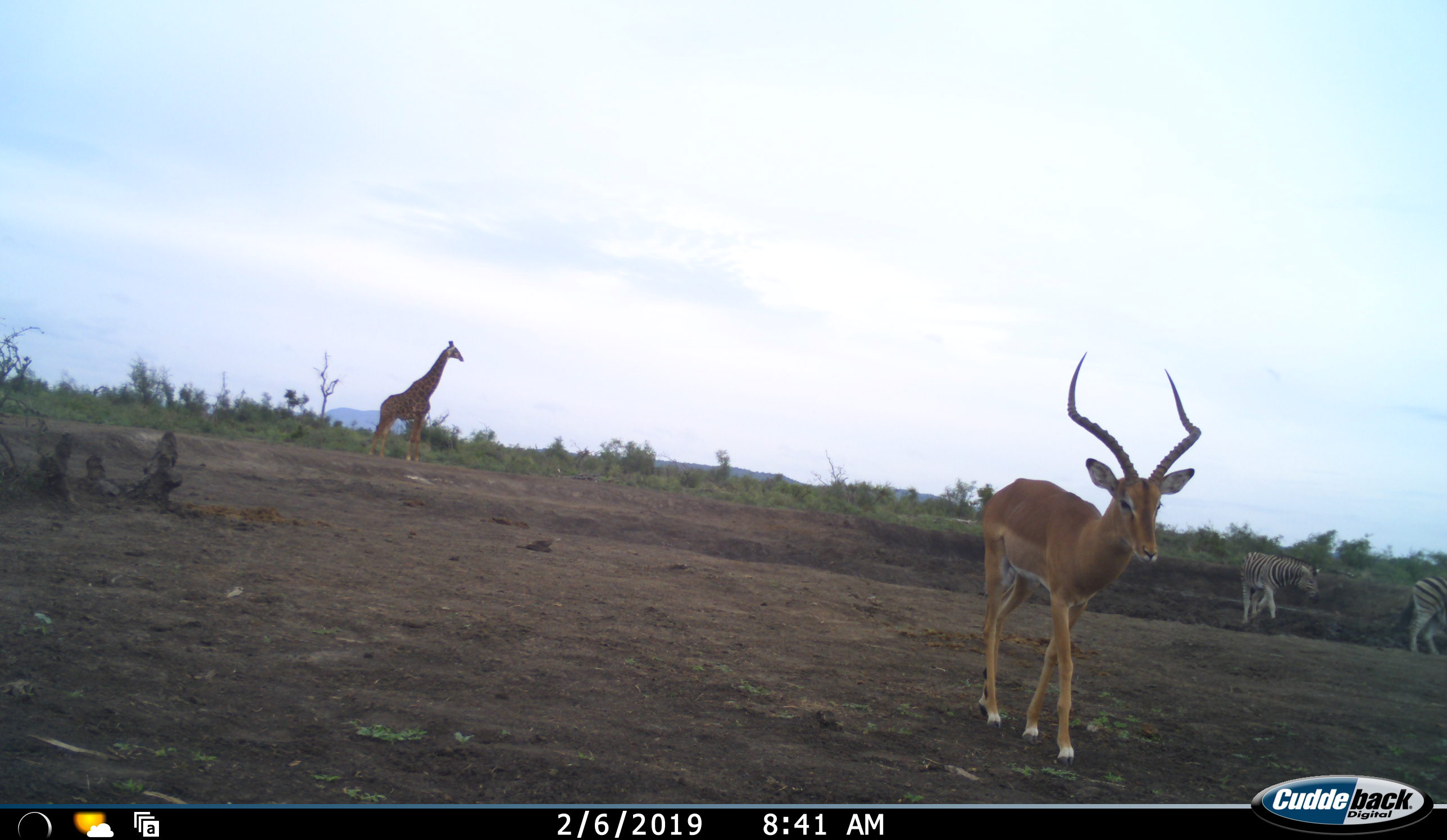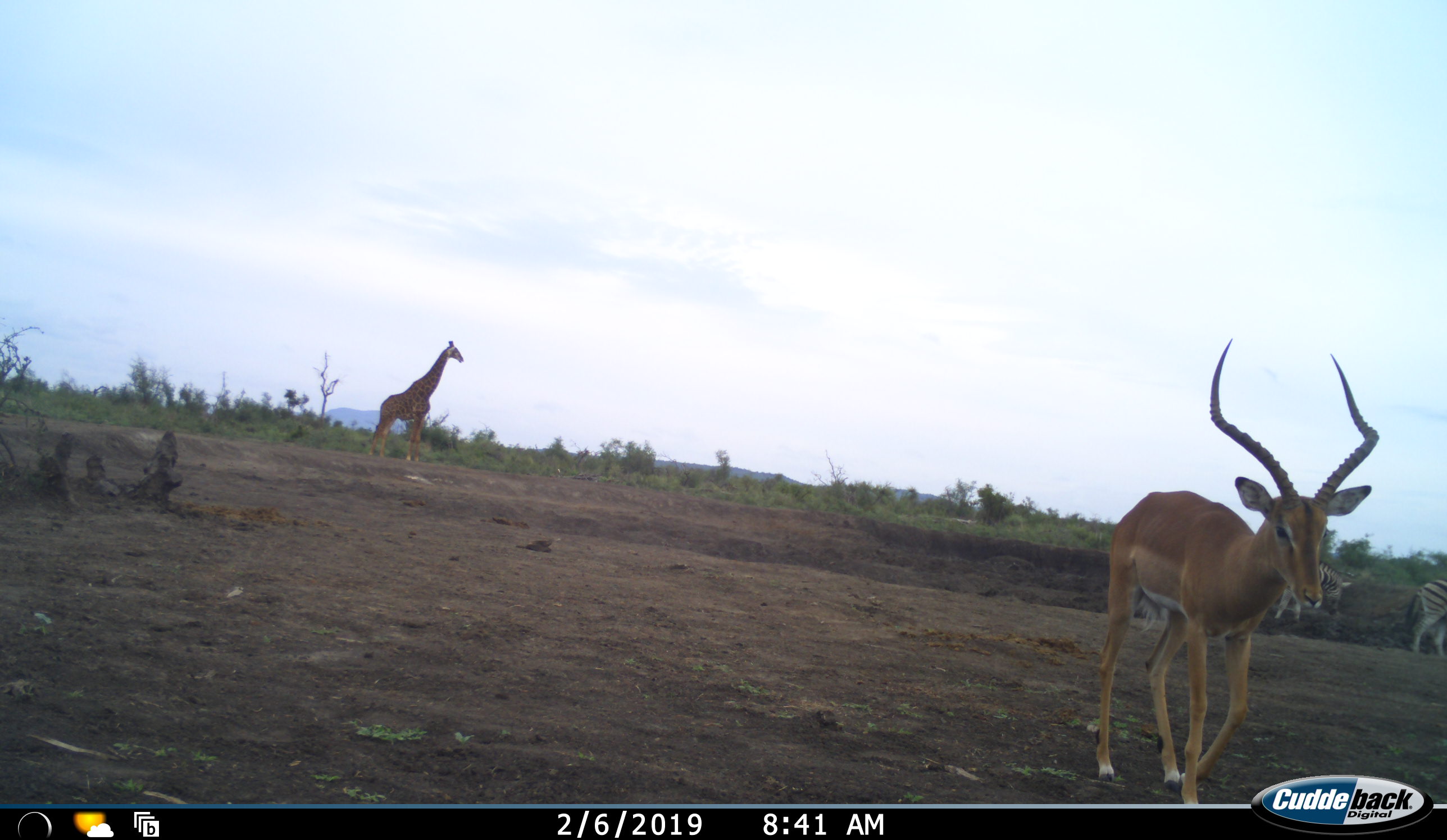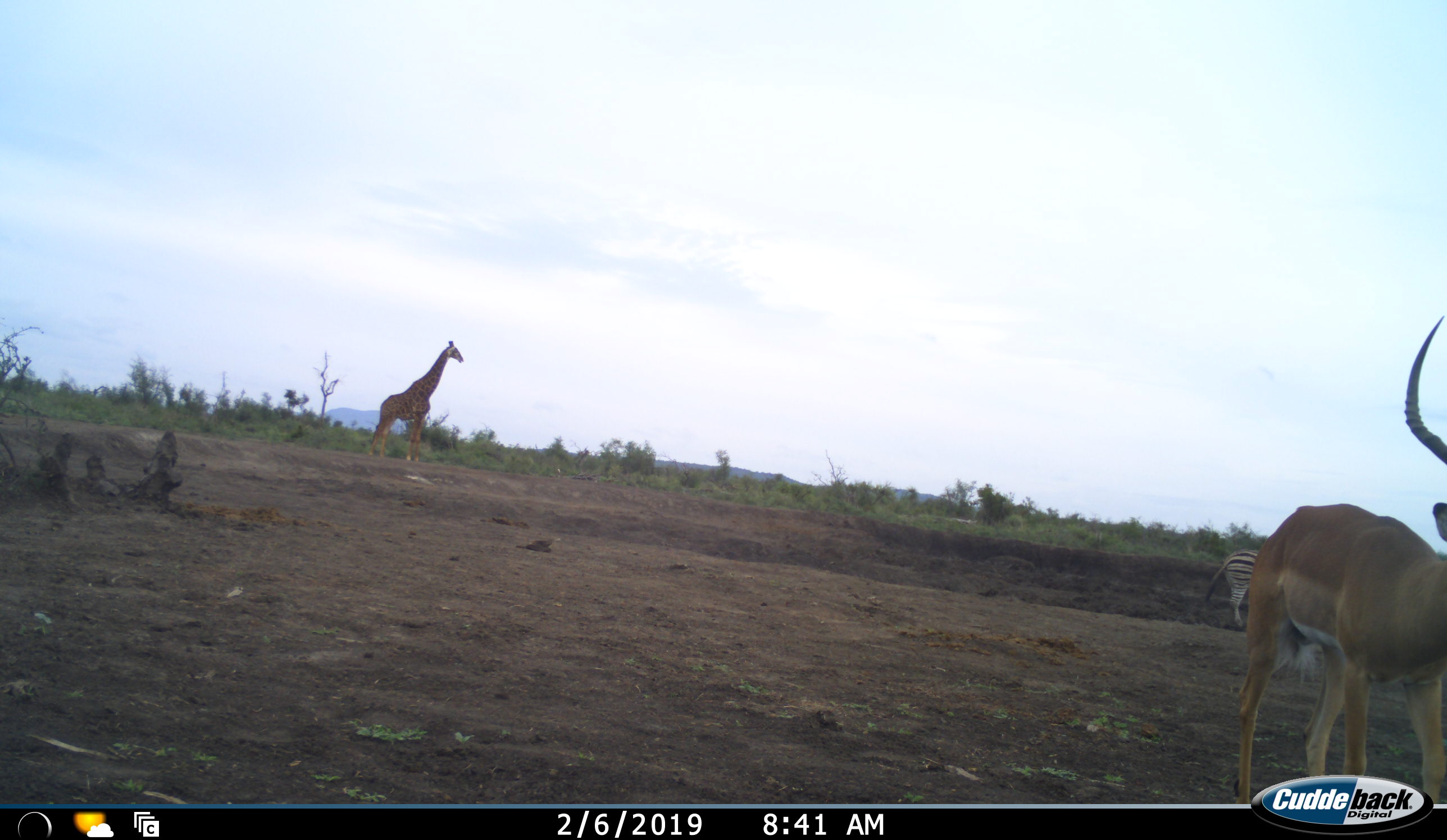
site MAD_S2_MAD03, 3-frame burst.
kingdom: Animalia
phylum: Chordata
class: Mammalia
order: Artiodactyla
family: Giraffidae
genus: Giraffa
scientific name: Giraffa camelopardalis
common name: giraffe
Giraffe (Giraffa camelopardalis), count 1. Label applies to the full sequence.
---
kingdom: Animalia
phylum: Chordata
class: Mammalia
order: Artiodactyla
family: Bovidae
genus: Aepyceros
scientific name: Aepyceros melampus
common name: impala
Impala (Aepyceros melampus), count 1. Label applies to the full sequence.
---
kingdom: Animalia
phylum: Chordata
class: Mammalia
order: Perissodactyla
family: Equidae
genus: Equus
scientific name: Equus quagga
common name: plains zebra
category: zebraplains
Zebraplains (plains zebra) (Equus quagga), count 2. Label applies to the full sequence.